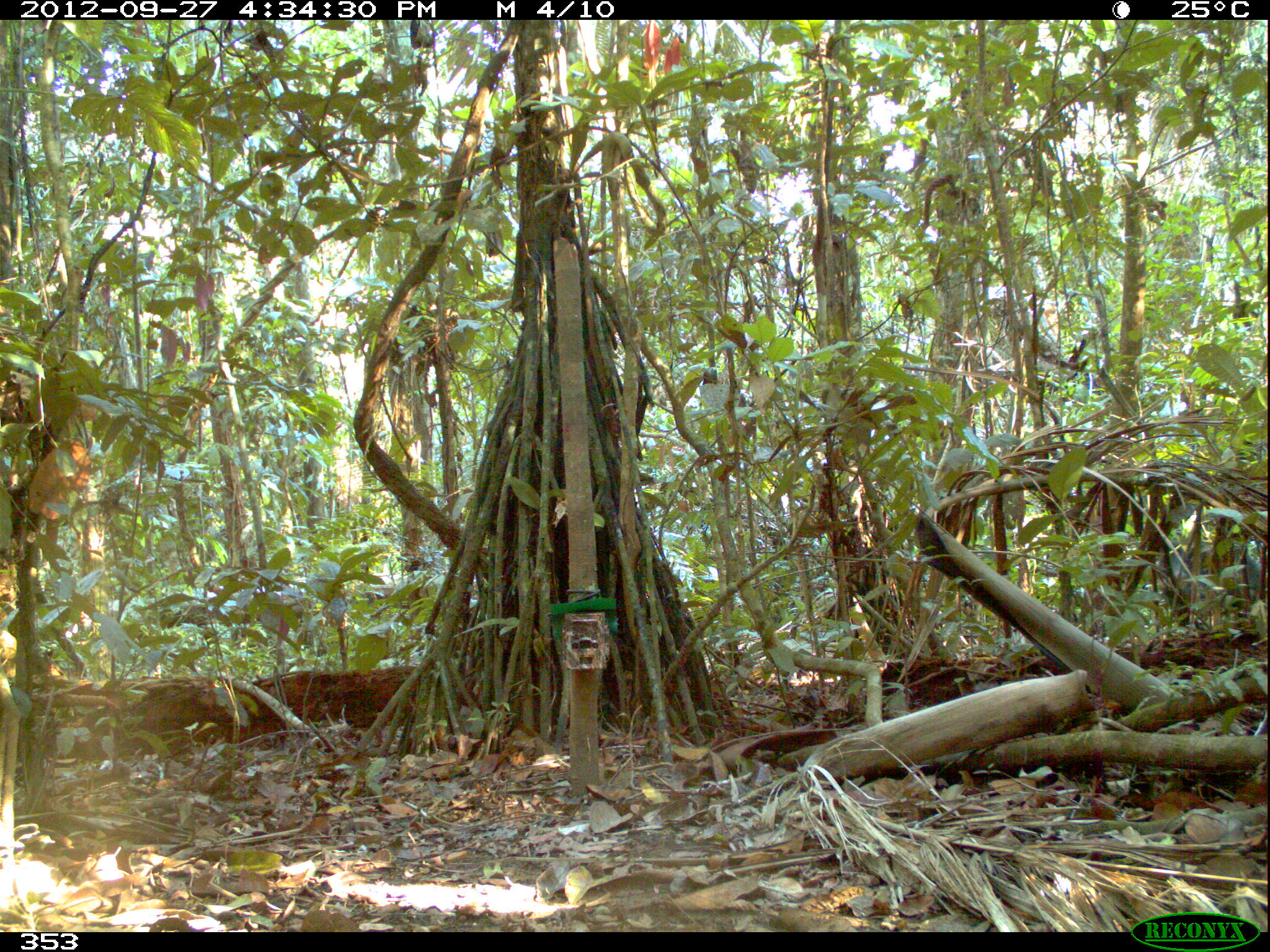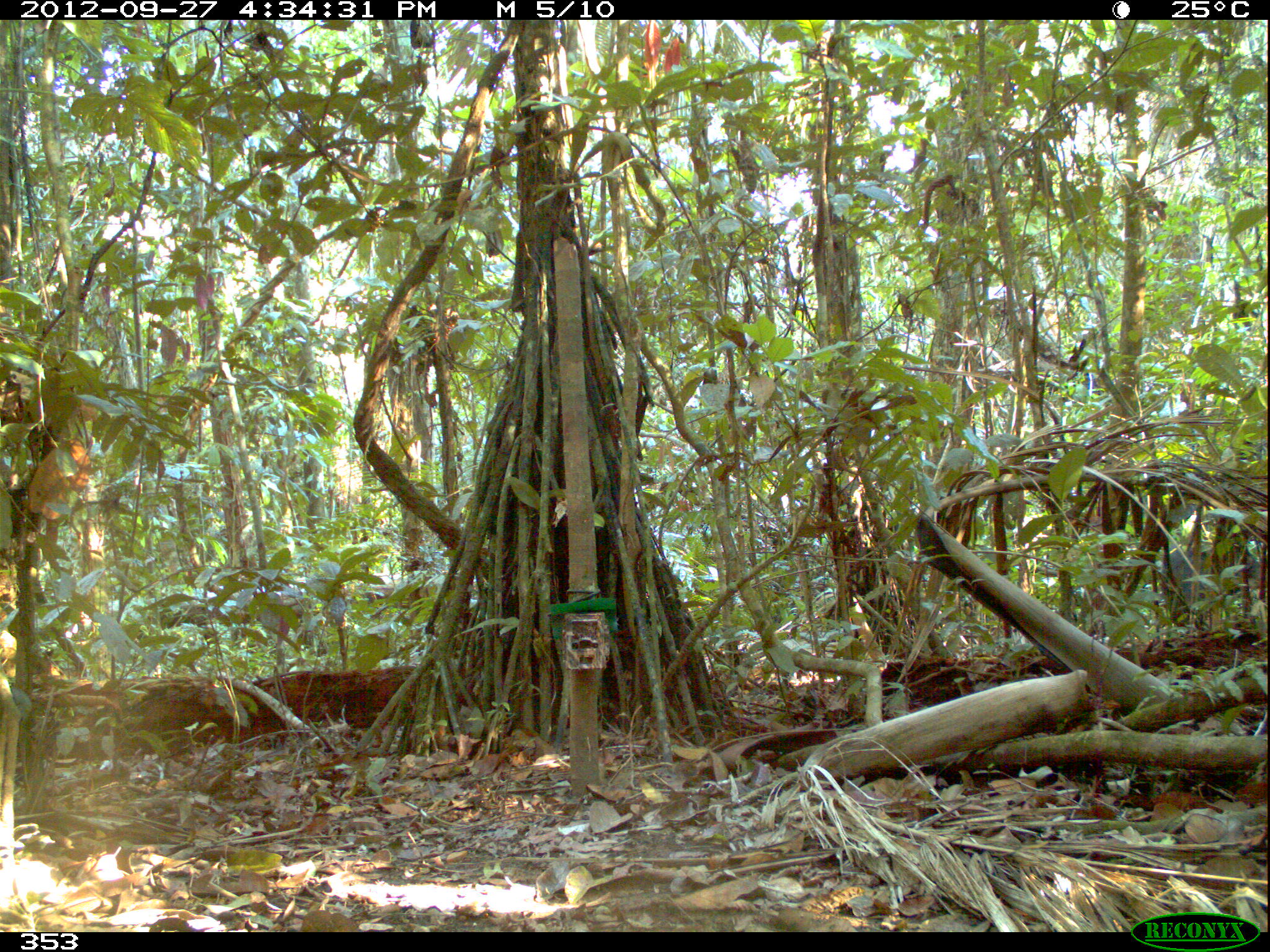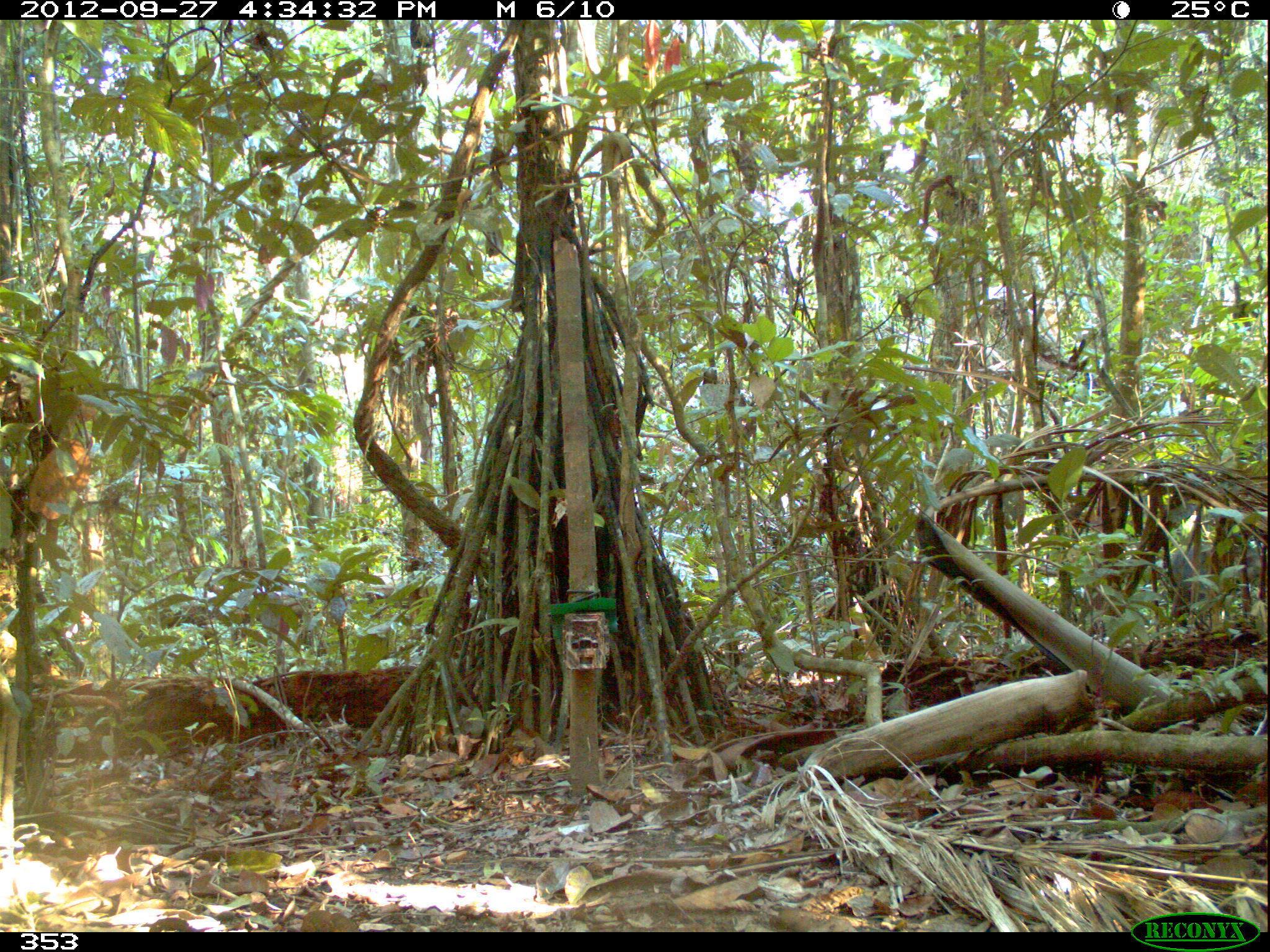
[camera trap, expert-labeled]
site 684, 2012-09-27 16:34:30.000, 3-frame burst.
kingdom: Animalia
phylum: Chordata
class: Mammalia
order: Artiodactyla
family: Tayassuidae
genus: Tayassu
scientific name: Tayassu pecari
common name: white-lipped peccary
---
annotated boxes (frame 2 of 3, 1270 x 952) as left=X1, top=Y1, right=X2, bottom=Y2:
tayassu pecari: left=1163, top=547, right=1261, bottom=622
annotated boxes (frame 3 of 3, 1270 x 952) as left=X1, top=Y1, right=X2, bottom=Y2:
tayassu pecari: left=1169, top=542, right=1261, bottom=628